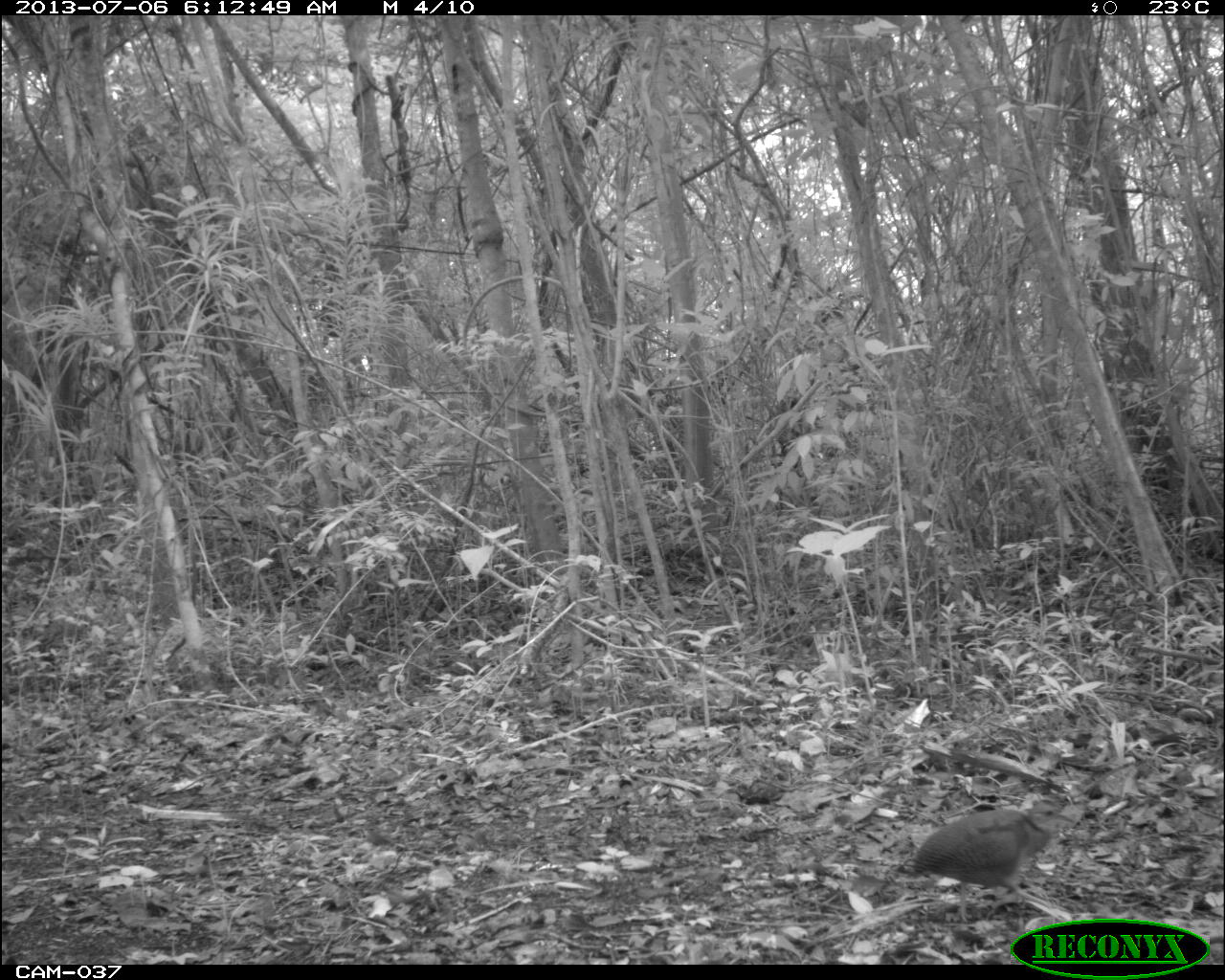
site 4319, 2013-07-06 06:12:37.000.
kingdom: Animalia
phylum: Chordata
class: Aves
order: Tinamiformes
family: Tinamidae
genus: Tinamus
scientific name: Tinamus major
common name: great tinamou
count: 1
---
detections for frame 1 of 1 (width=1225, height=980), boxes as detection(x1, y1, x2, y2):
tinamus major: detection(914, 800, 1073, 923)